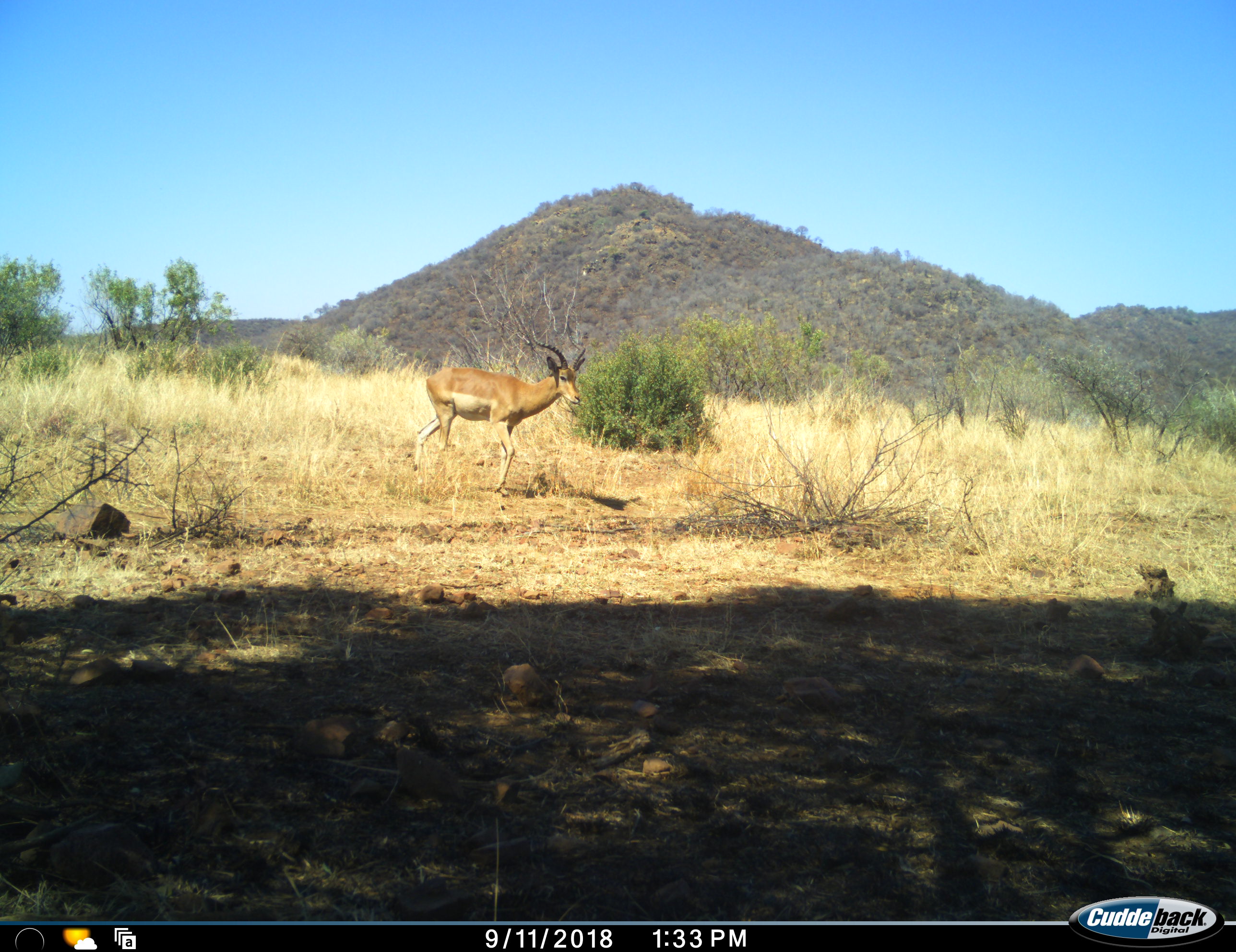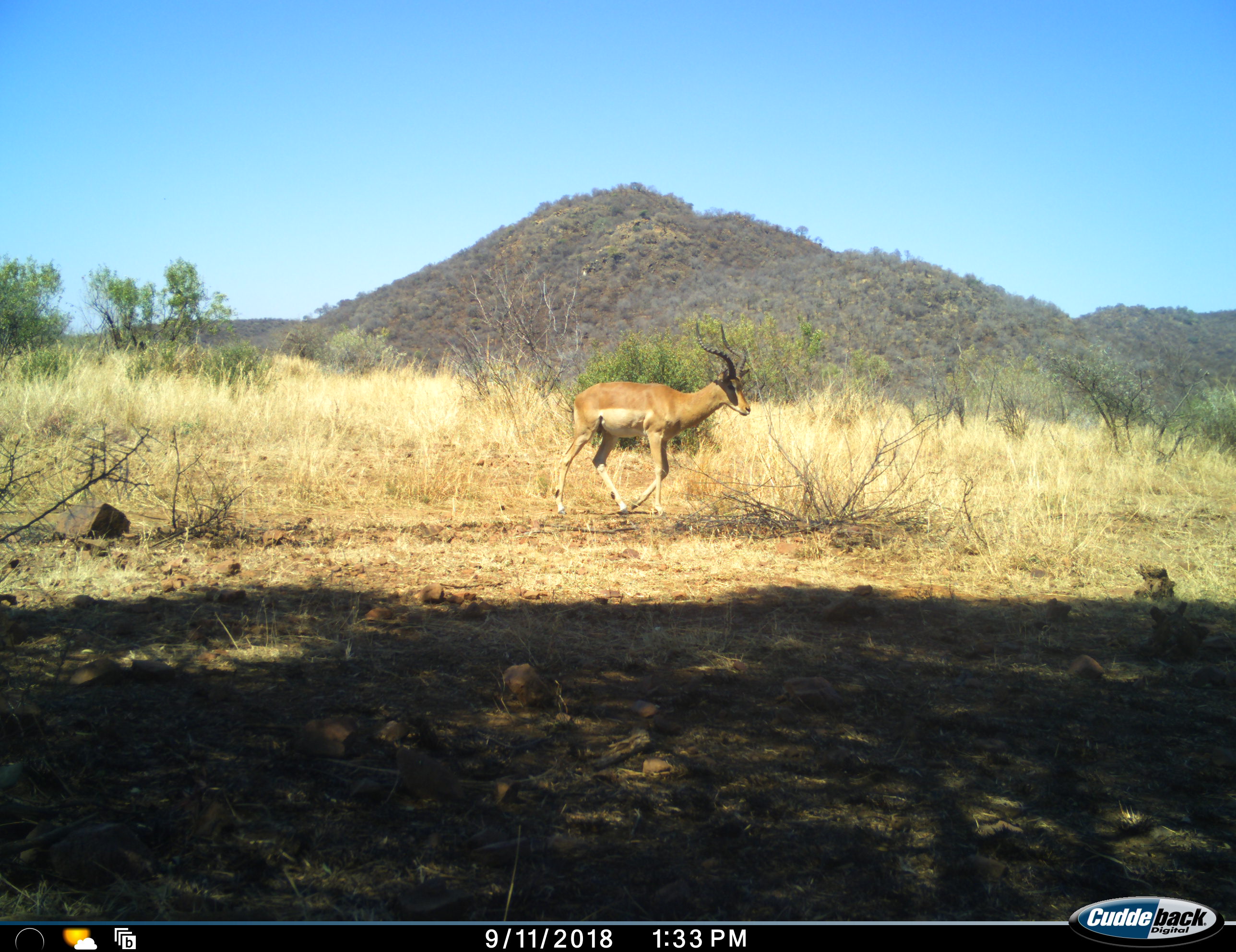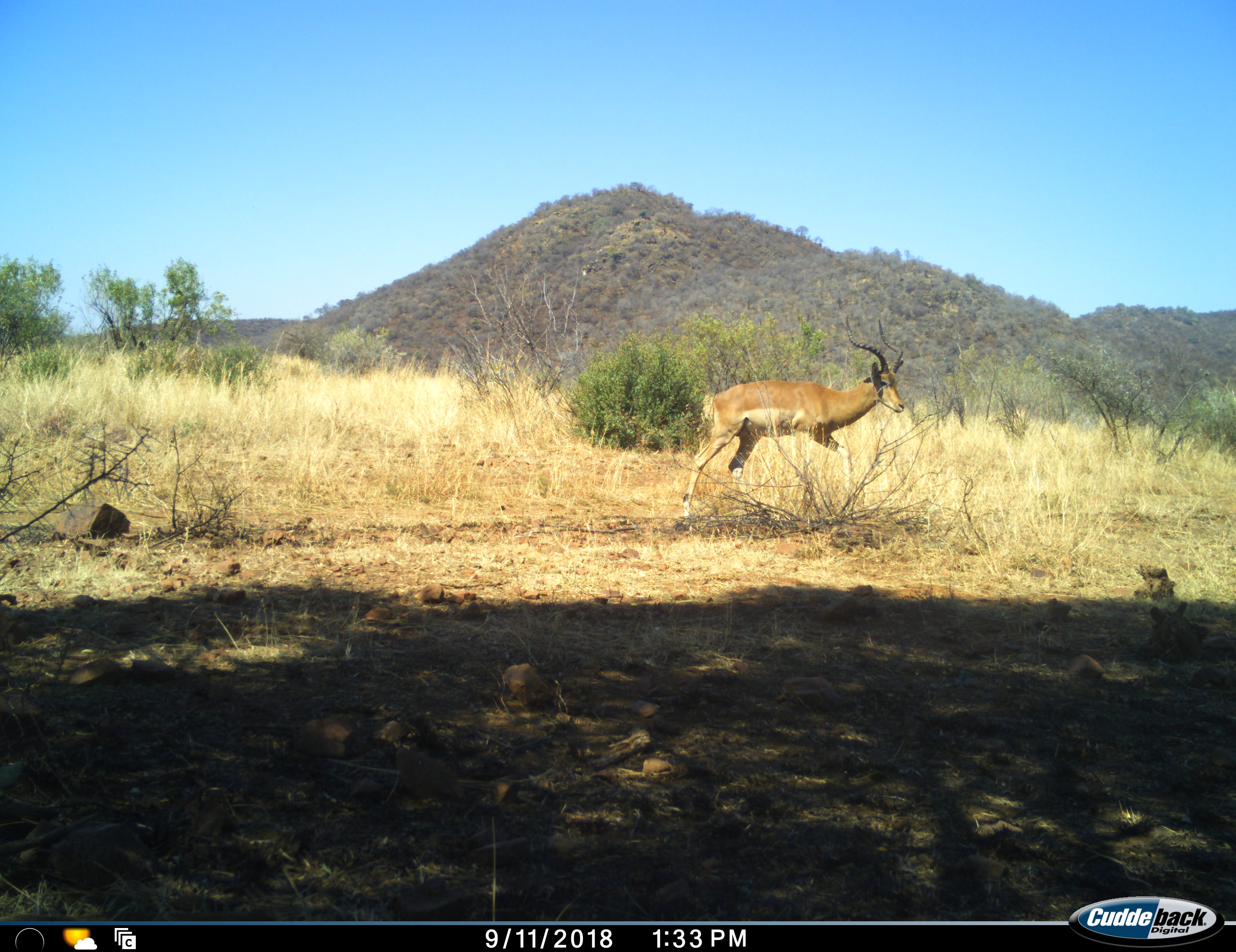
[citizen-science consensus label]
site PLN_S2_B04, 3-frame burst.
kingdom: Animalia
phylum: Chordata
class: Mammalia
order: Artiodactyla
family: Bovidae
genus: Aepyceros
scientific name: Aepyceros melampus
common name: impala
Impala (Aepyceros melampus), count 1. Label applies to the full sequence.